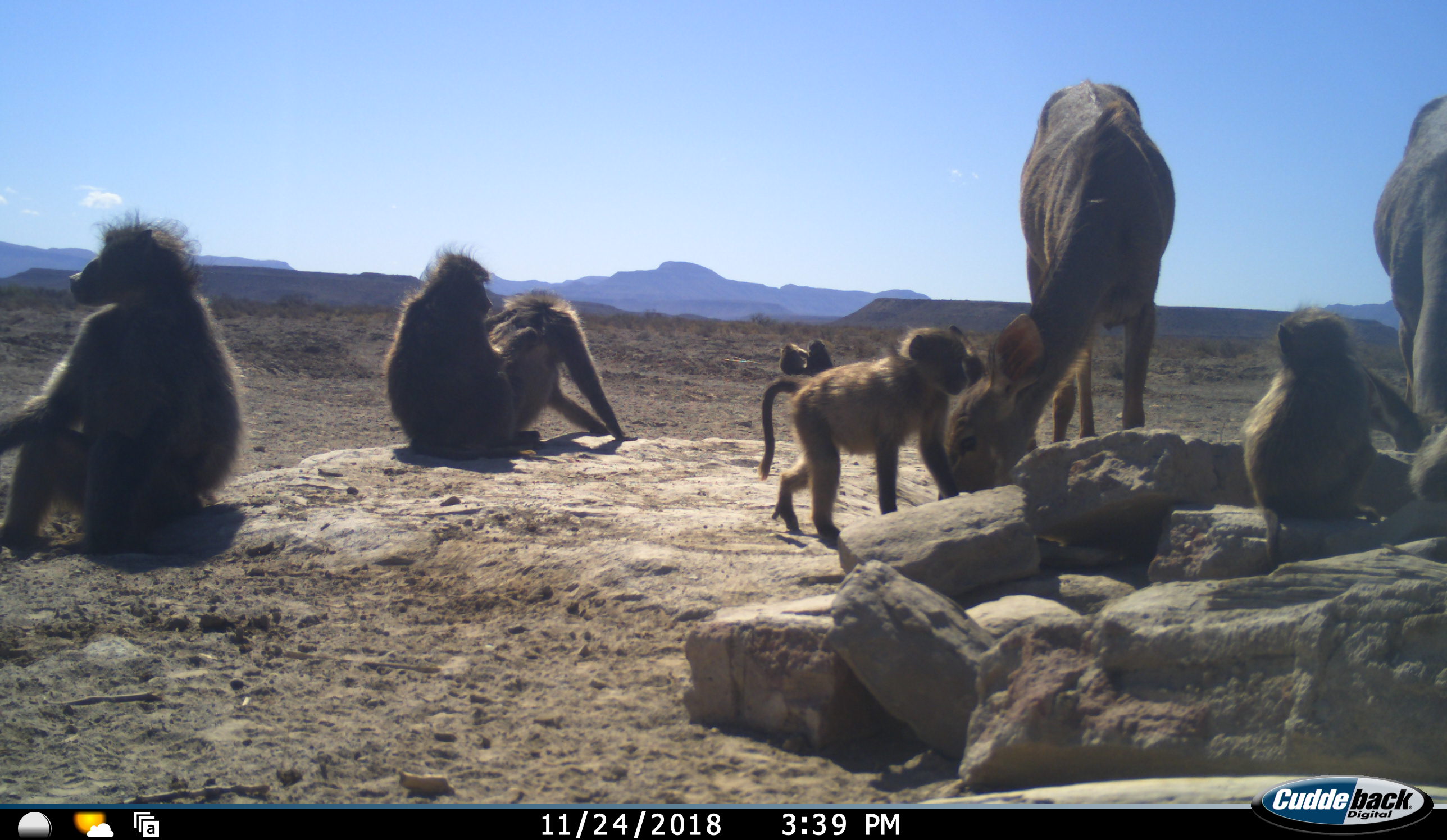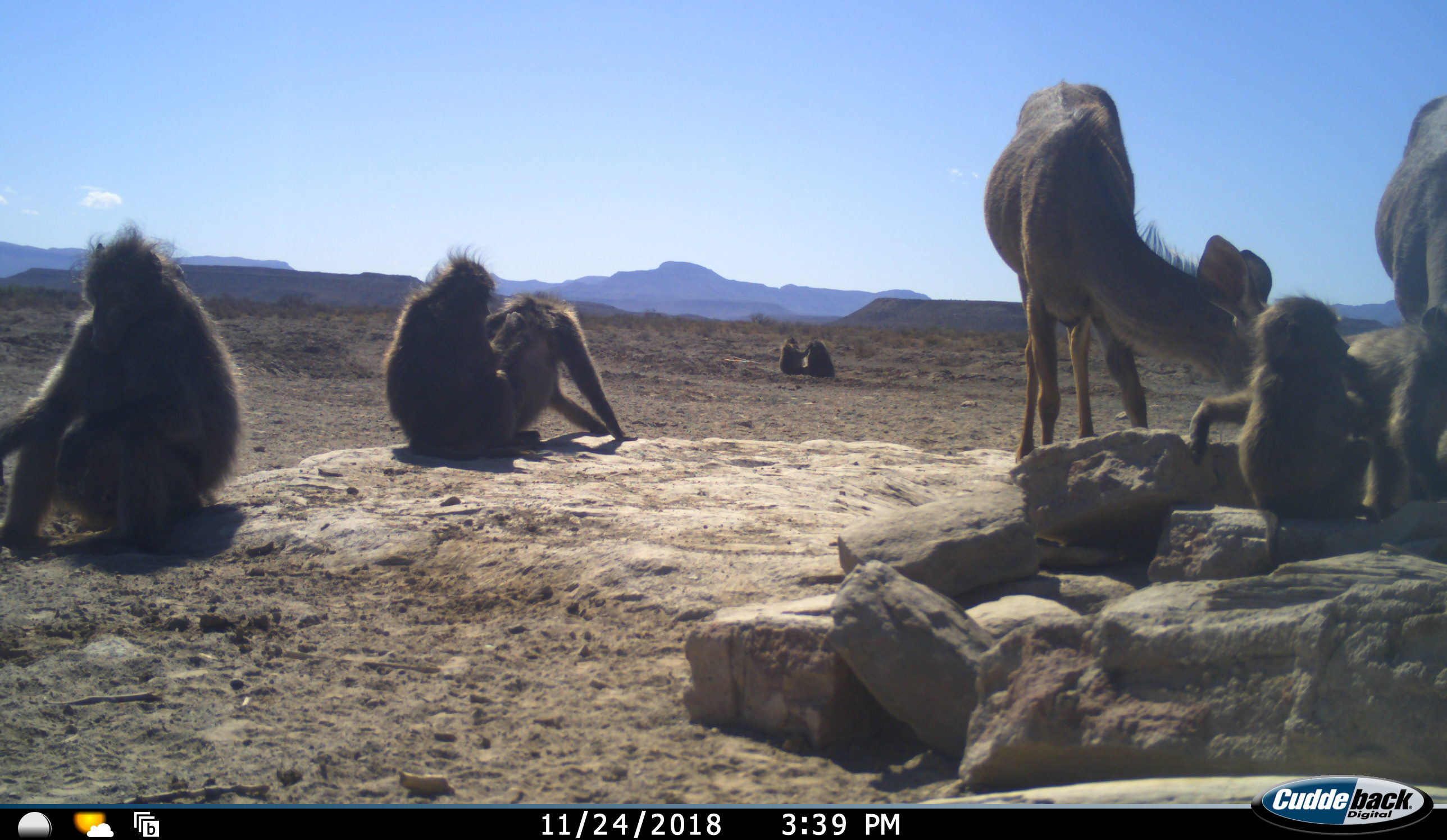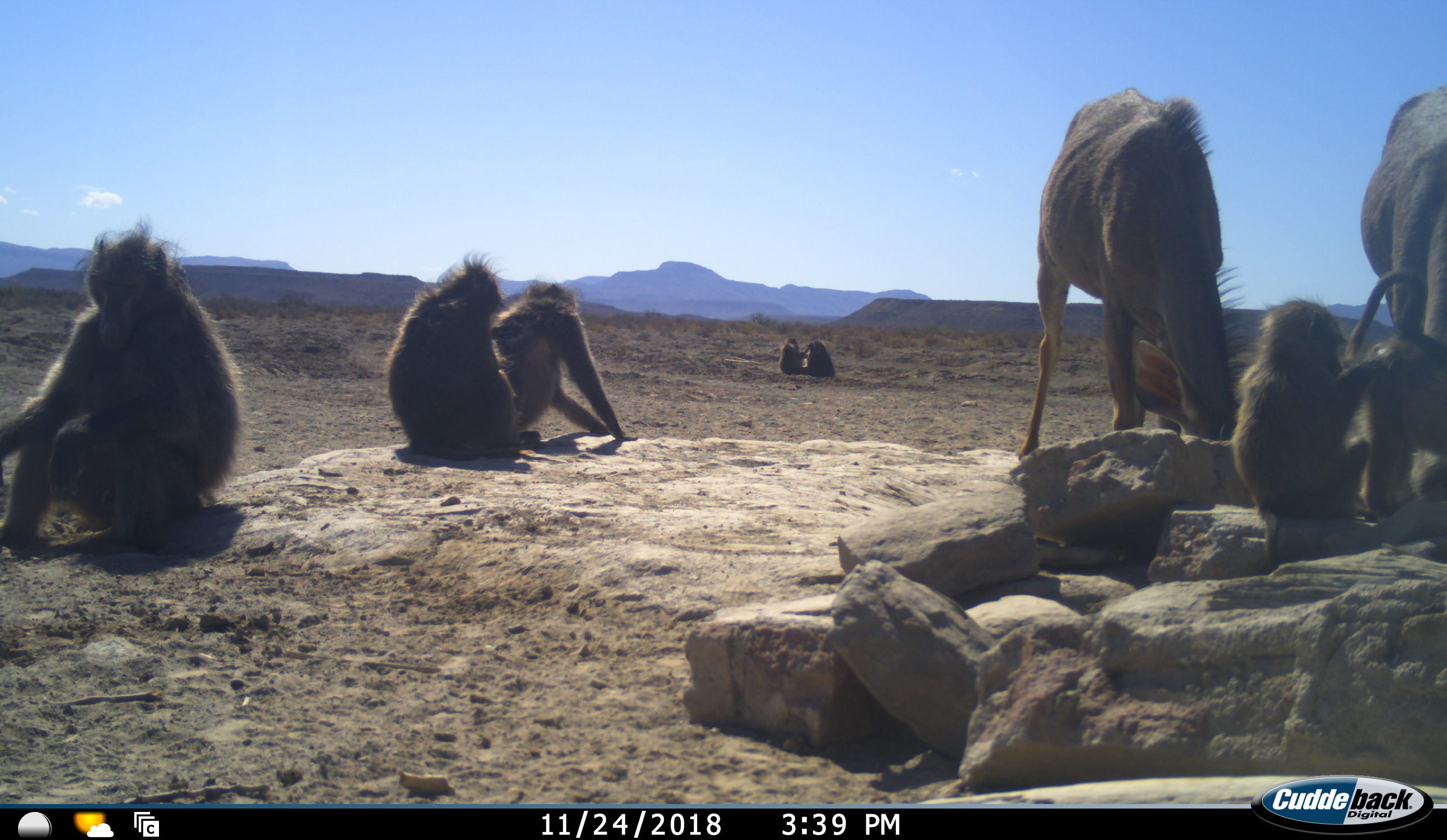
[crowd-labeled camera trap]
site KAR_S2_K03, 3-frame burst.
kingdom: Animalia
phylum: Chordata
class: Mammalia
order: Primates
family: Cercopithecidae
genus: Papio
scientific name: Papio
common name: baboon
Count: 7.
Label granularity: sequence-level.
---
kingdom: Animalia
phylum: Chordata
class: Mammalia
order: Artiodactyla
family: Bovidae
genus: Tragelaphus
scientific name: Tragelaphus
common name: kudu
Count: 2.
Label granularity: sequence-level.